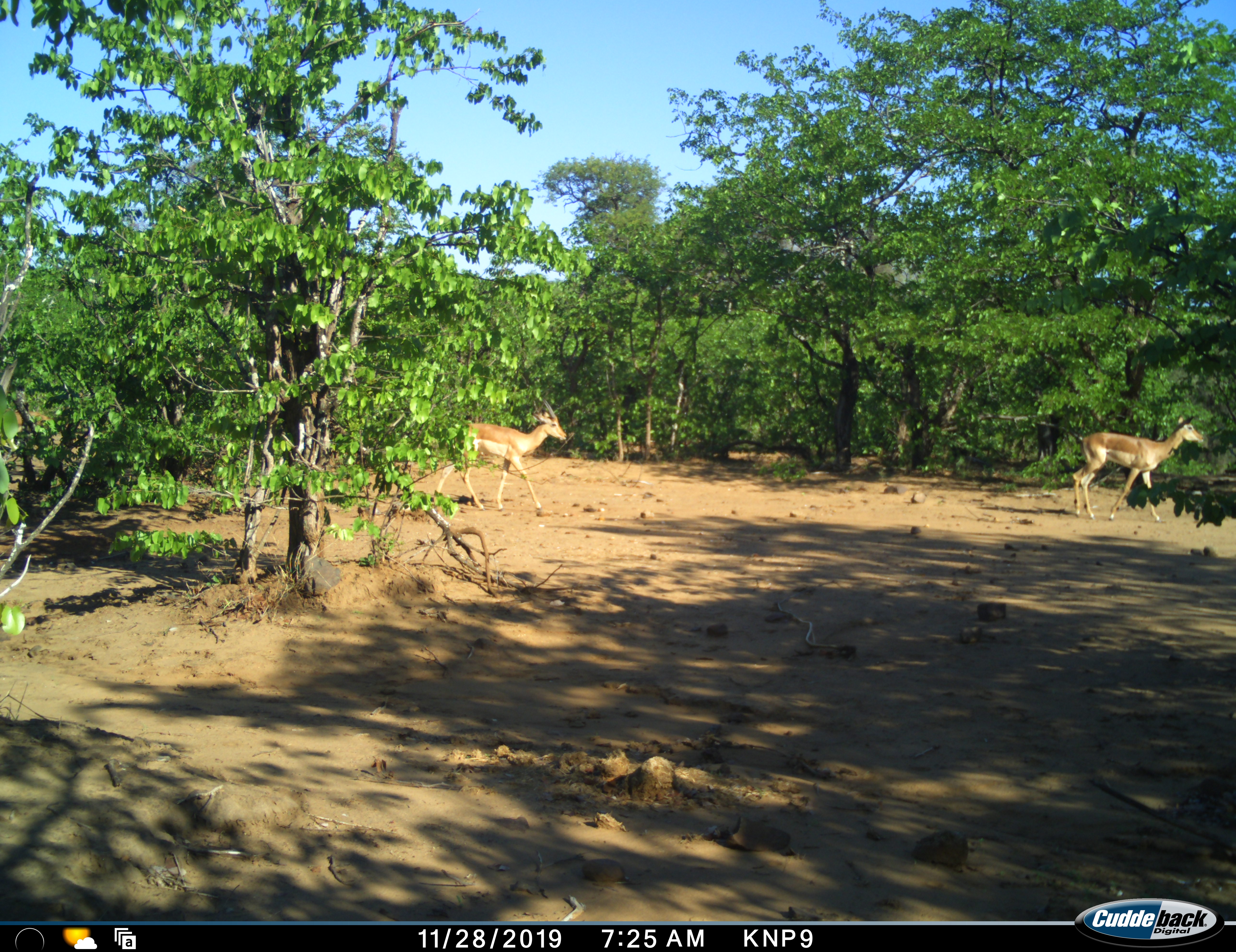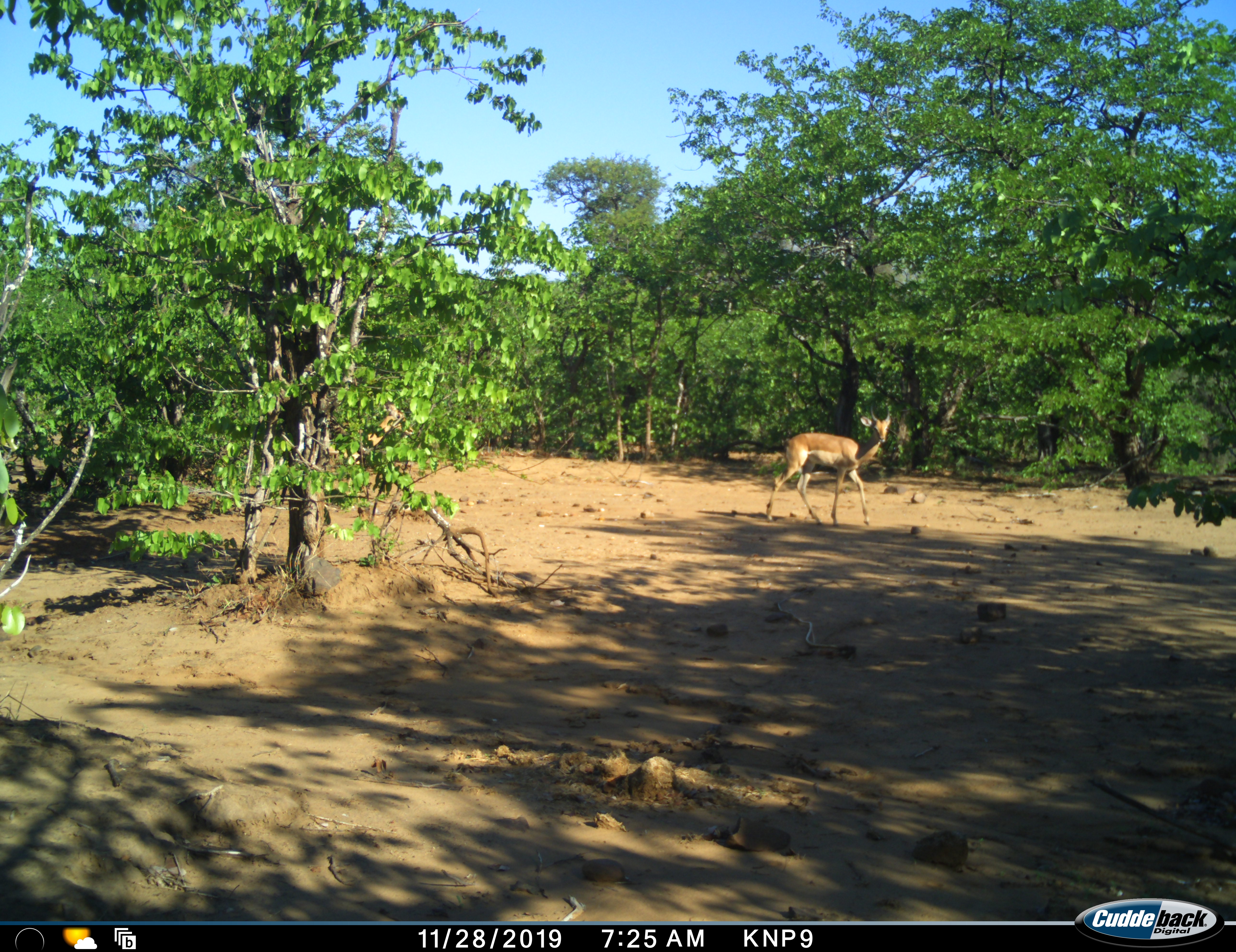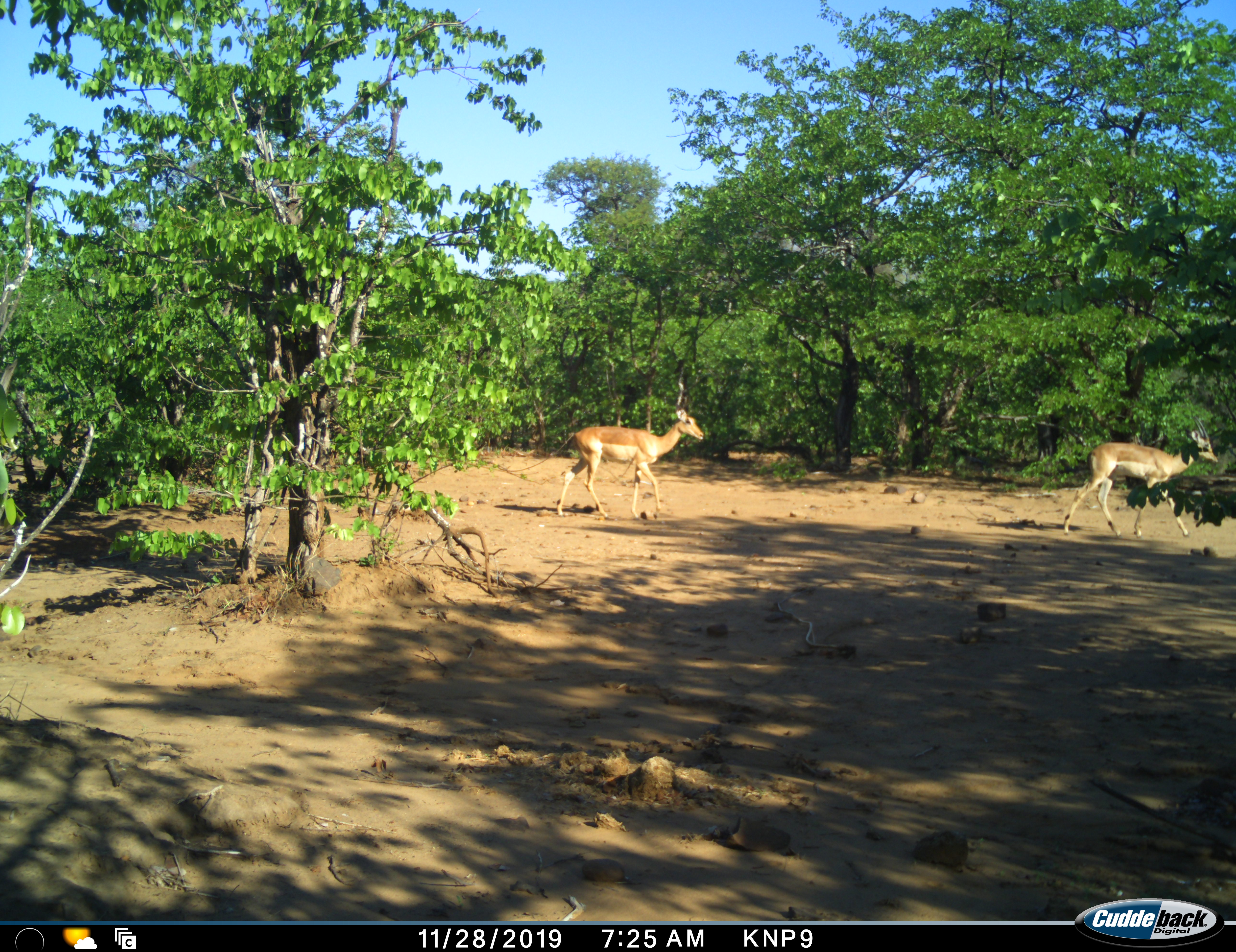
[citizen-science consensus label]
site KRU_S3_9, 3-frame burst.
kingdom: Animalia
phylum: Chordata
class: Mammalia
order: Artiodactyla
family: Bovidae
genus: Aepyceros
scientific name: Aepyceros melampus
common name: impala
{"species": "impala (Aepyceros melampus)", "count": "3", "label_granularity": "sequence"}